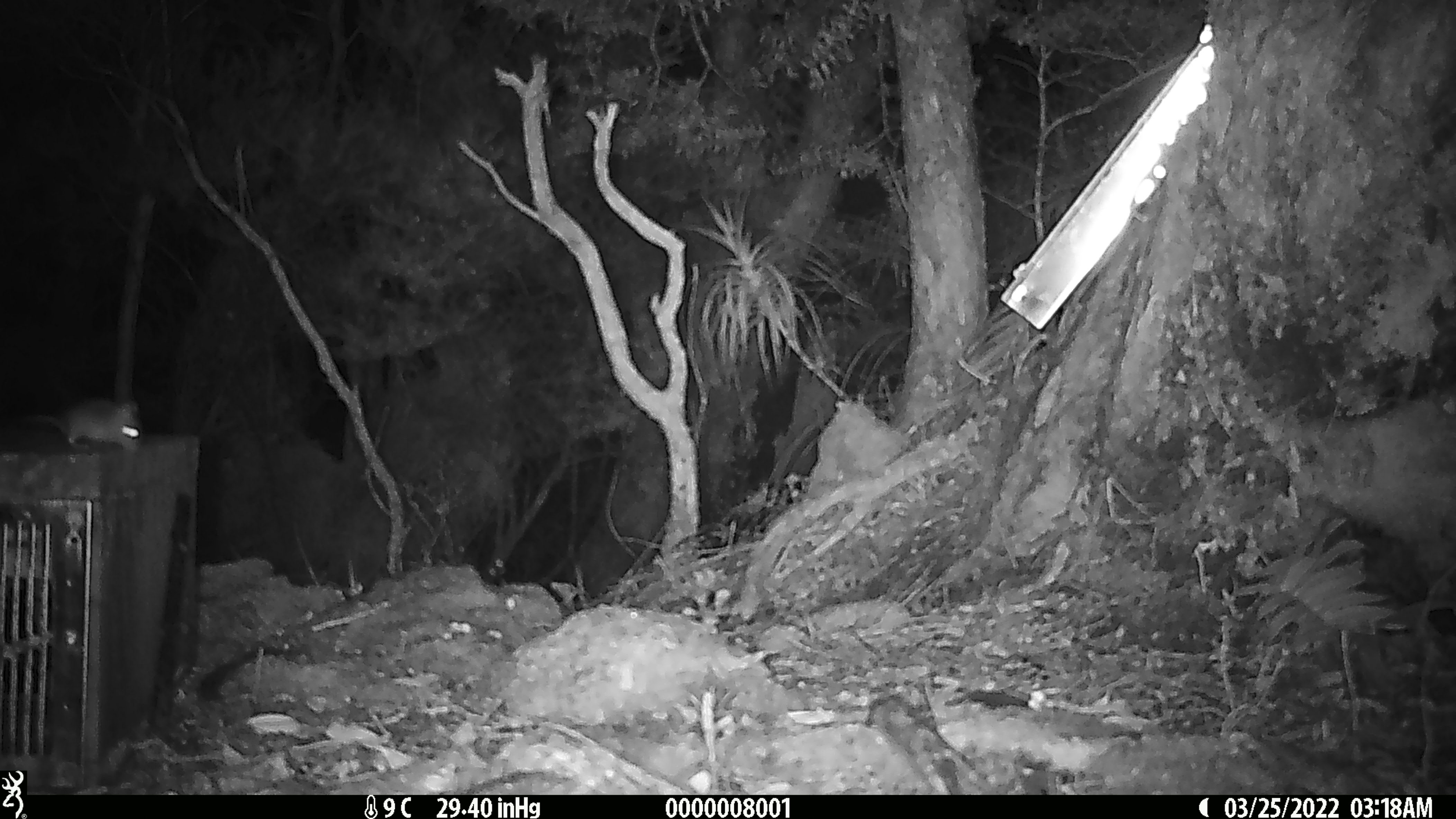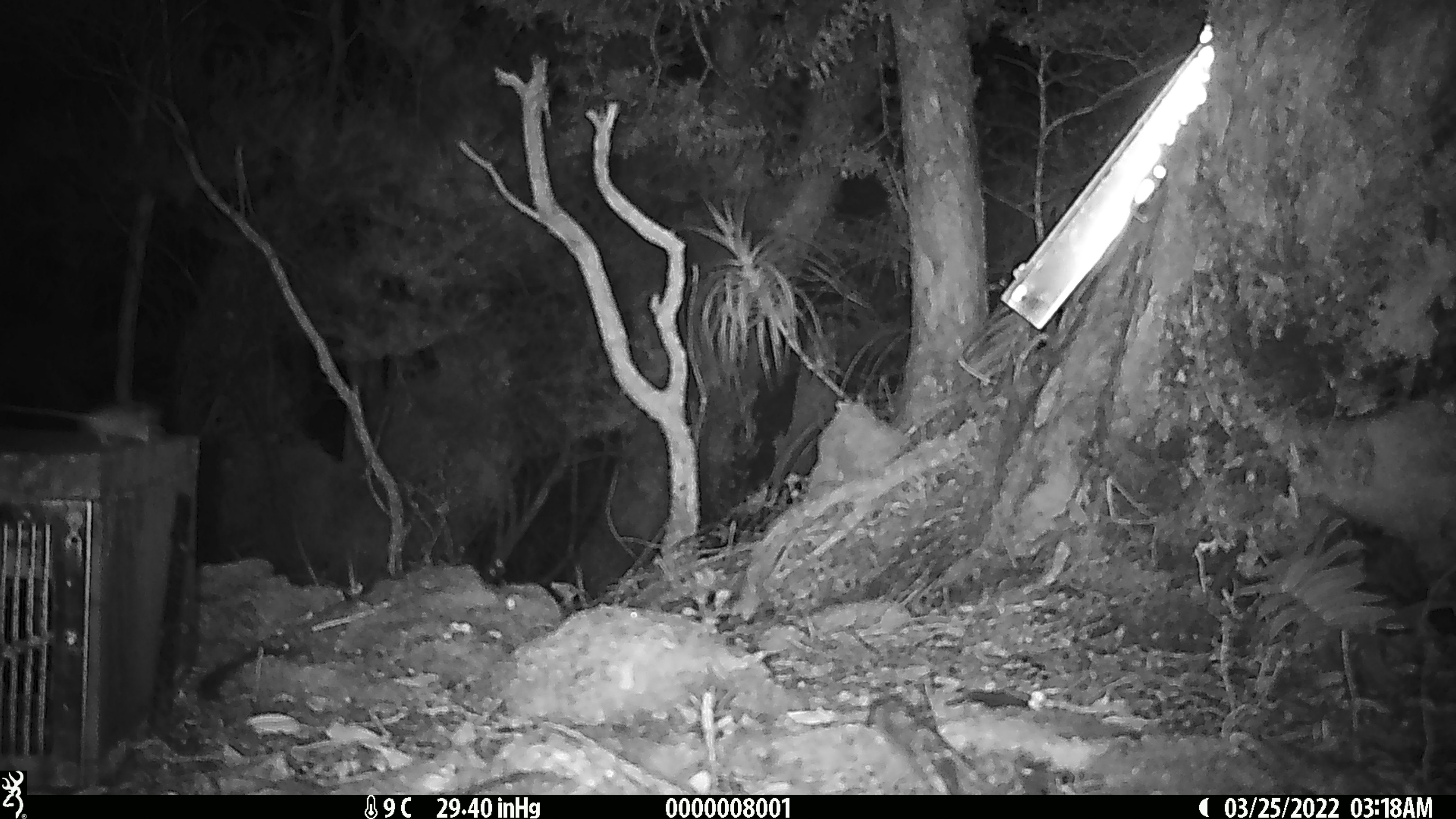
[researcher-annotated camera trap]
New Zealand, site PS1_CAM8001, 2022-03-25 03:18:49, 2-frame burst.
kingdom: Animalia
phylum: Chordata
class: Mammalia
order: Rodentia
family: Muridae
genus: Mus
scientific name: Mus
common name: mouse